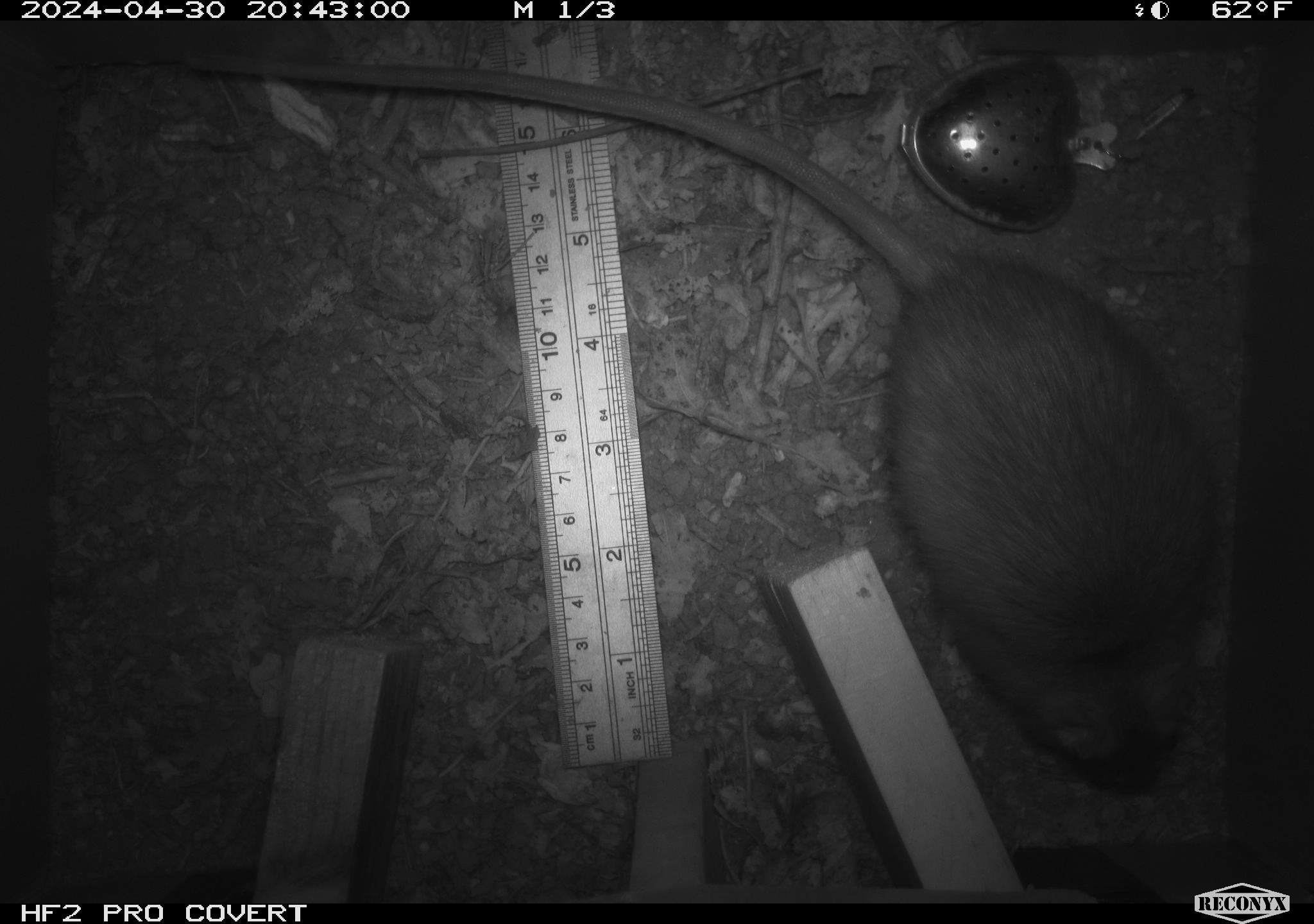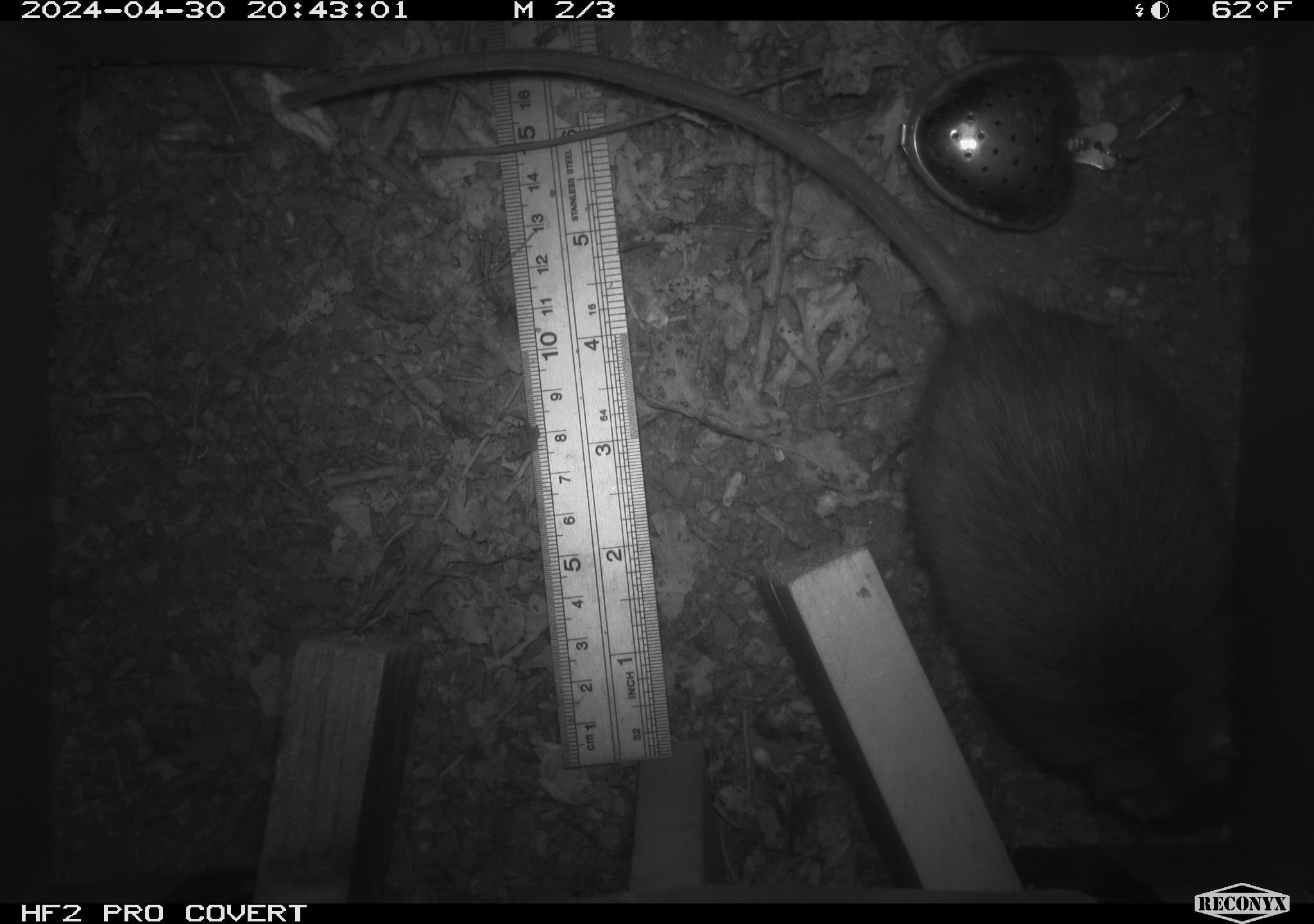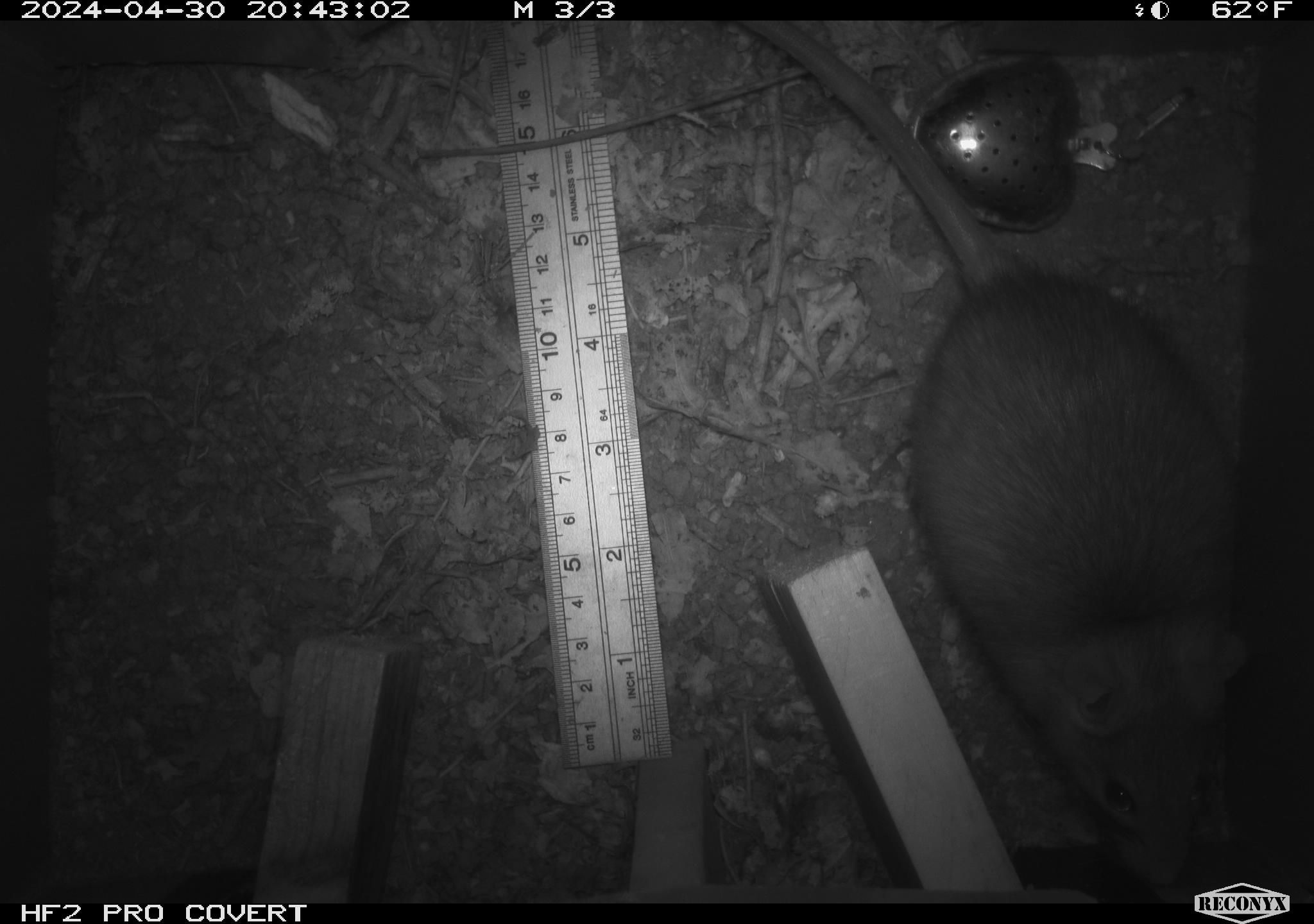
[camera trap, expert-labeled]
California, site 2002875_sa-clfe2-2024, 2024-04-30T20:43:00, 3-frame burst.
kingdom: Animalia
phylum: Chordata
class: Mammalia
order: Rodentia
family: Muridae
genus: Rattus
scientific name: Rattus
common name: rat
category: rattus species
Rattus species (rat) (Rattus).